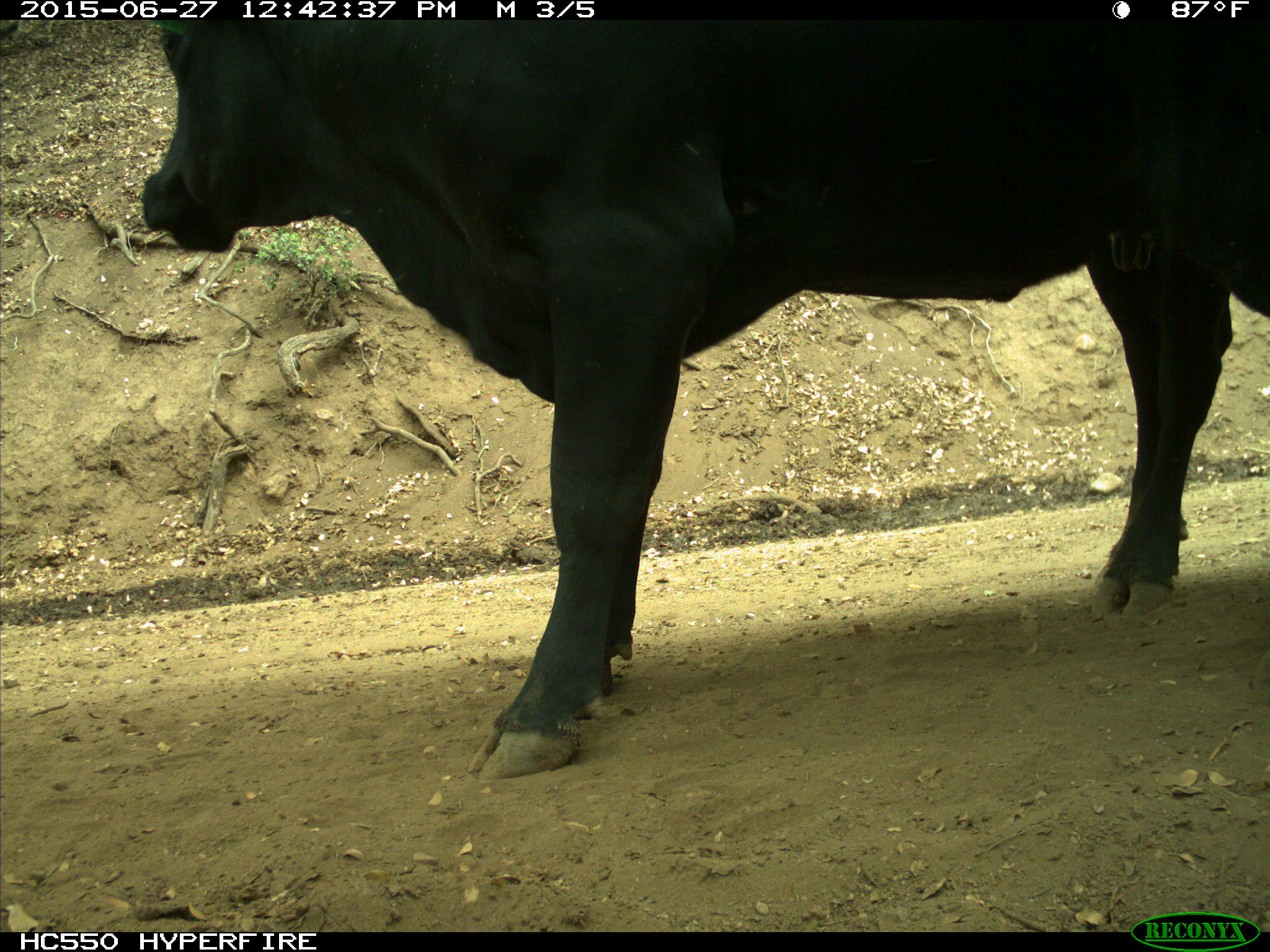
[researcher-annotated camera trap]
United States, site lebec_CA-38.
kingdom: Animalia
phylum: Chordata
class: Mammalia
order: Artiodactyla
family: Bovidae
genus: Bos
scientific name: Bos taurus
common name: domestic cow